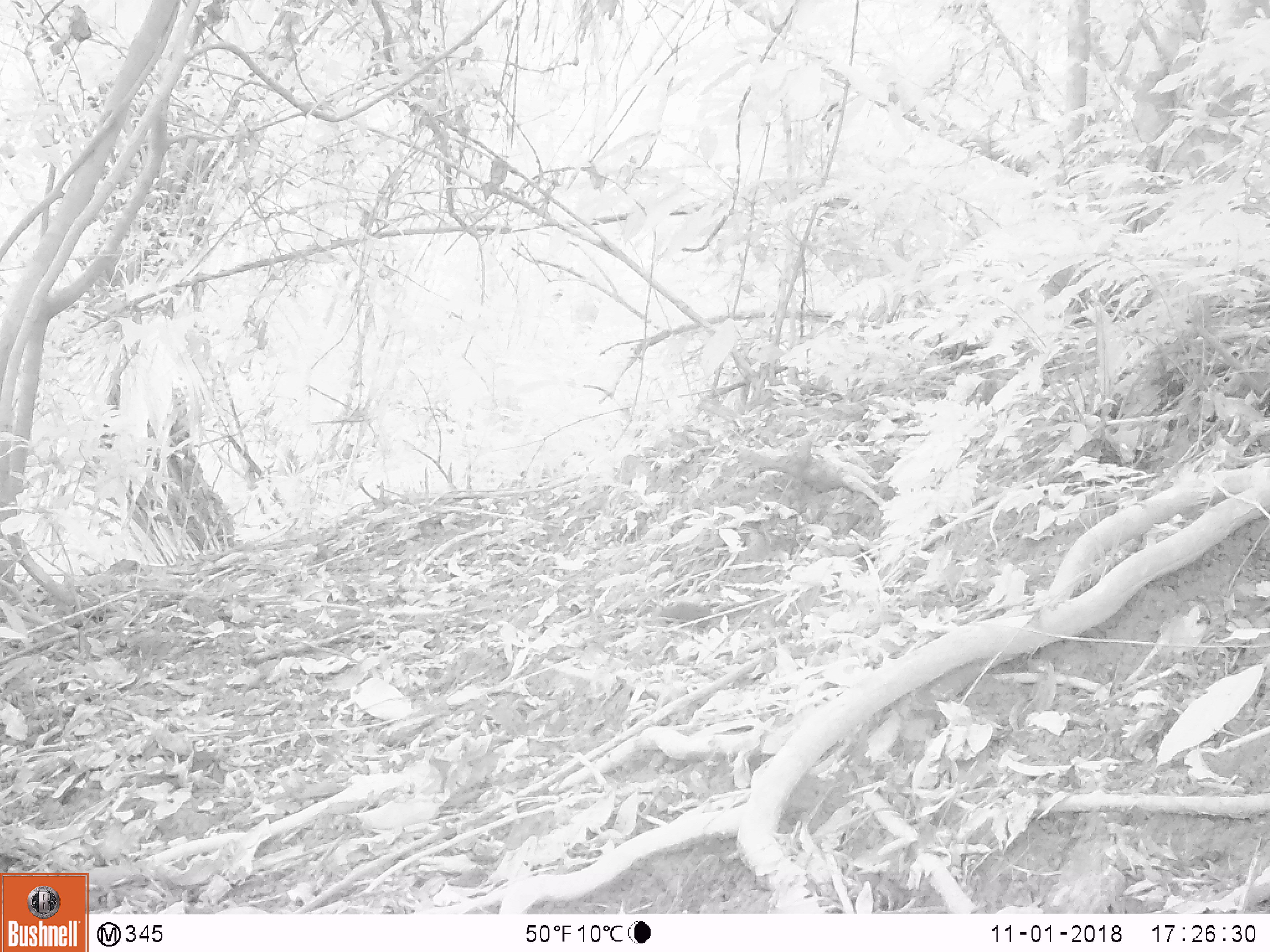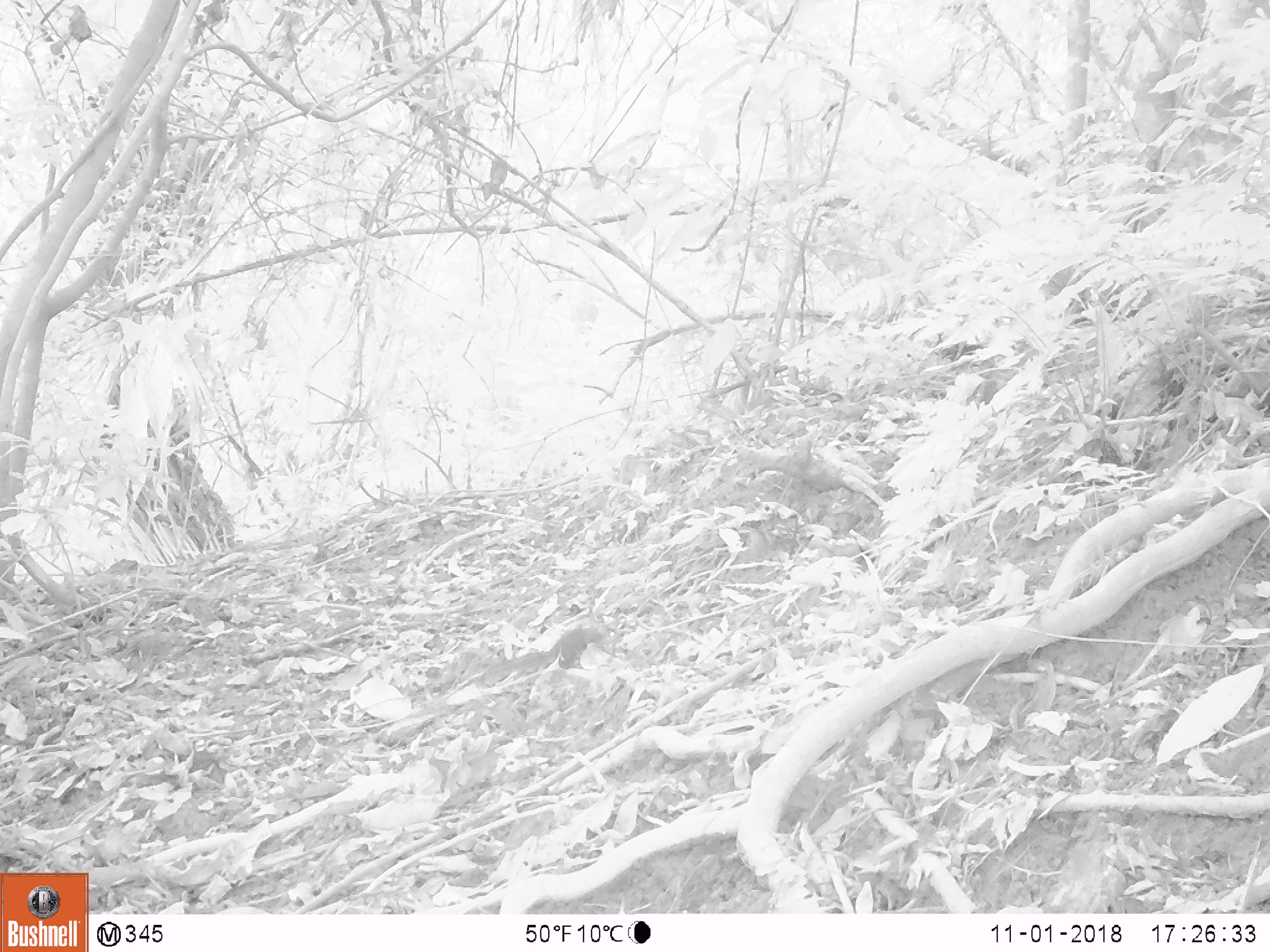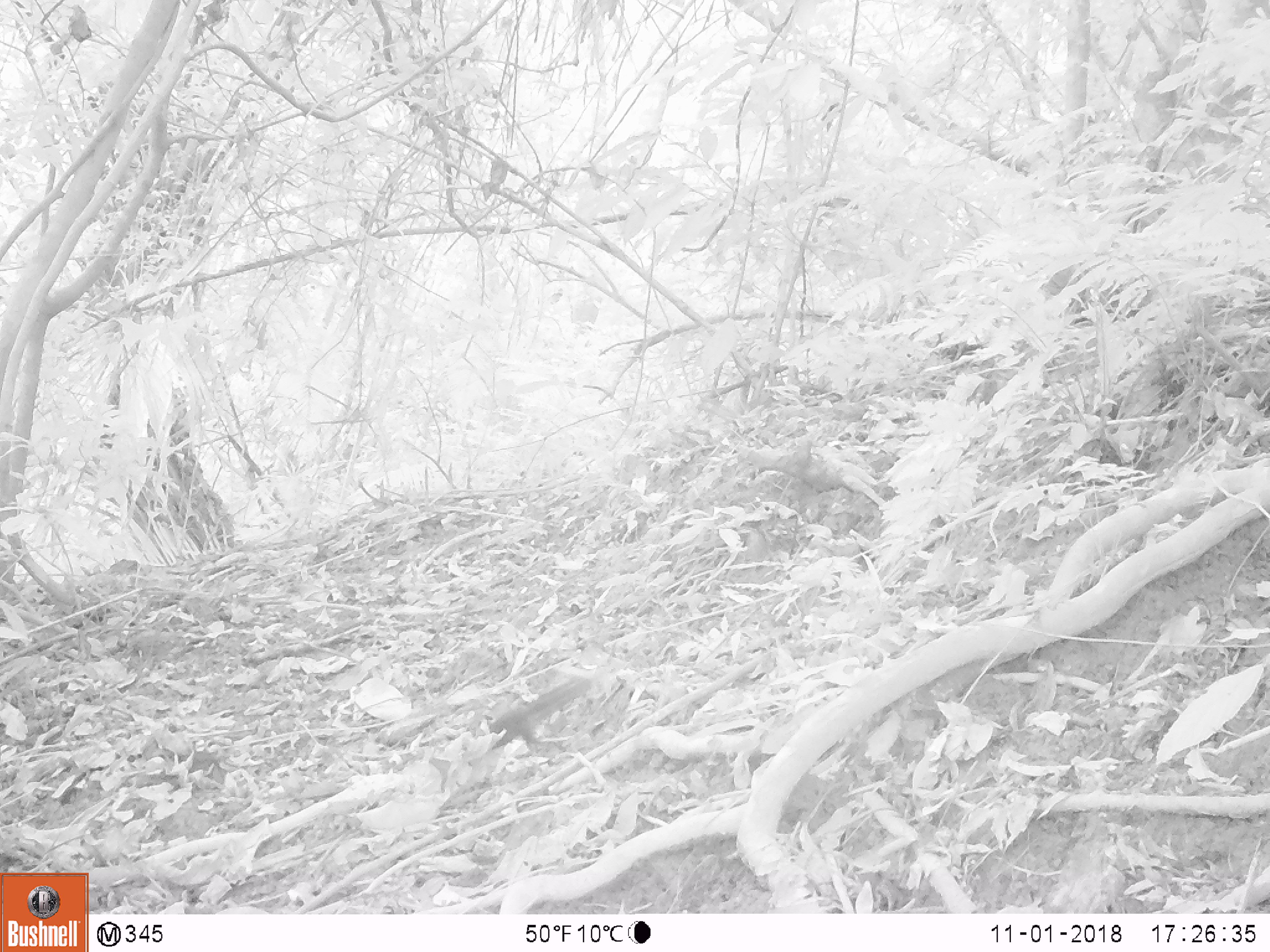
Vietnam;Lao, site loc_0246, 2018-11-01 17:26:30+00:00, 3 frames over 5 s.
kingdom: Animalia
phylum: Chordata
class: Mammalia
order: Rodentia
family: Sciuridae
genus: Dremomys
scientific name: Dremomys rufigenis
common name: red-cheeked squirrel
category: red cheeked squirrel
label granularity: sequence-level